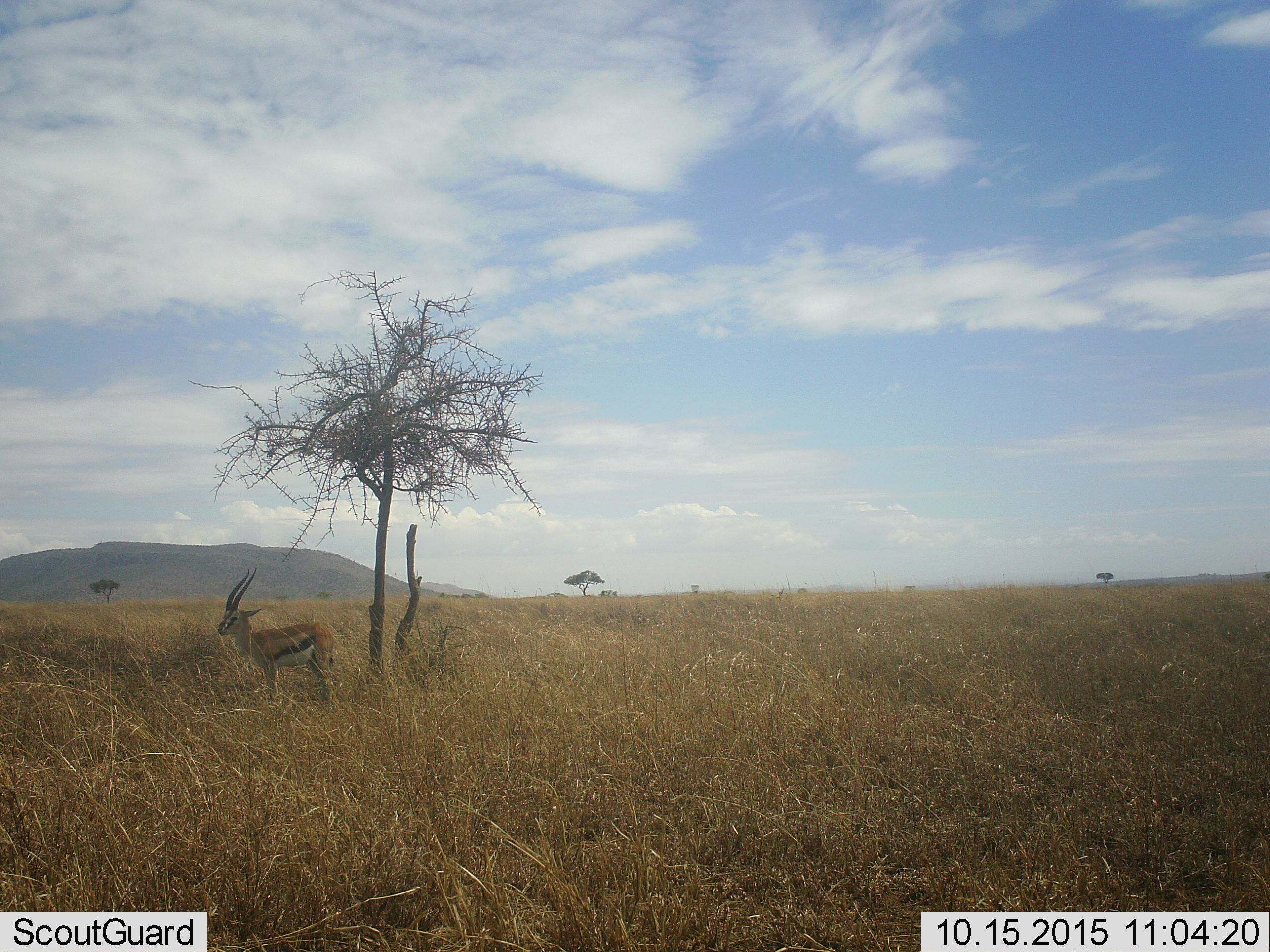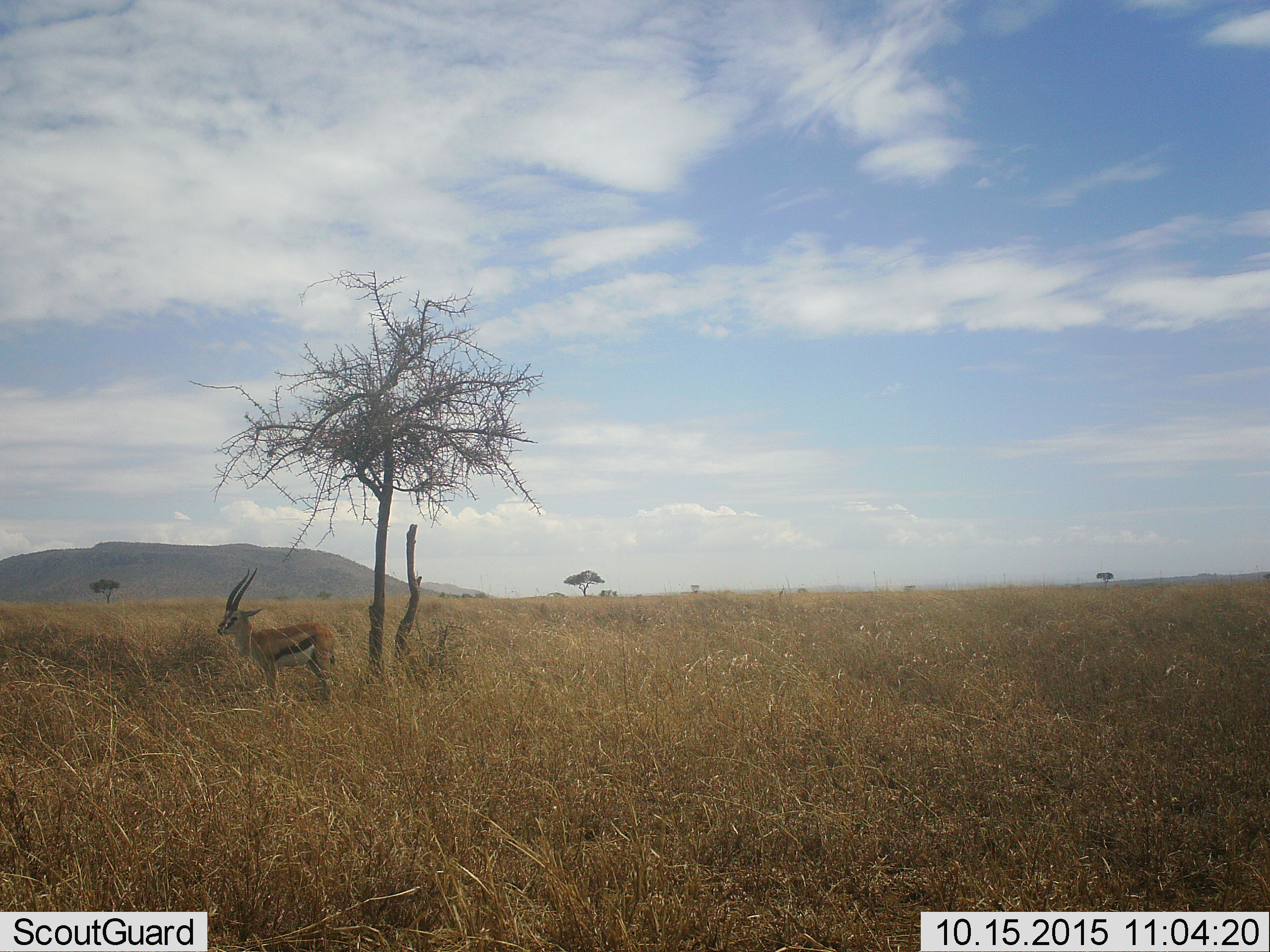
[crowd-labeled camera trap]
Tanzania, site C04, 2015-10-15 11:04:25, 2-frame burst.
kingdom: Animalia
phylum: Chordata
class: Mammalia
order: Artiodactyla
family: Bovidae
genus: Eudorcas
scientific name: Eudorcas thomsonii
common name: thomson's gazelle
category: gazellethomsons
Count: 1.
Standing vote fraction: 100%.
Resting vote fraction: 0%.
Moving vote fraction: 0%.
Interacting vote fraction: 0%.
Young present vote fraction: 6%.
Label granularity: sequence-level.